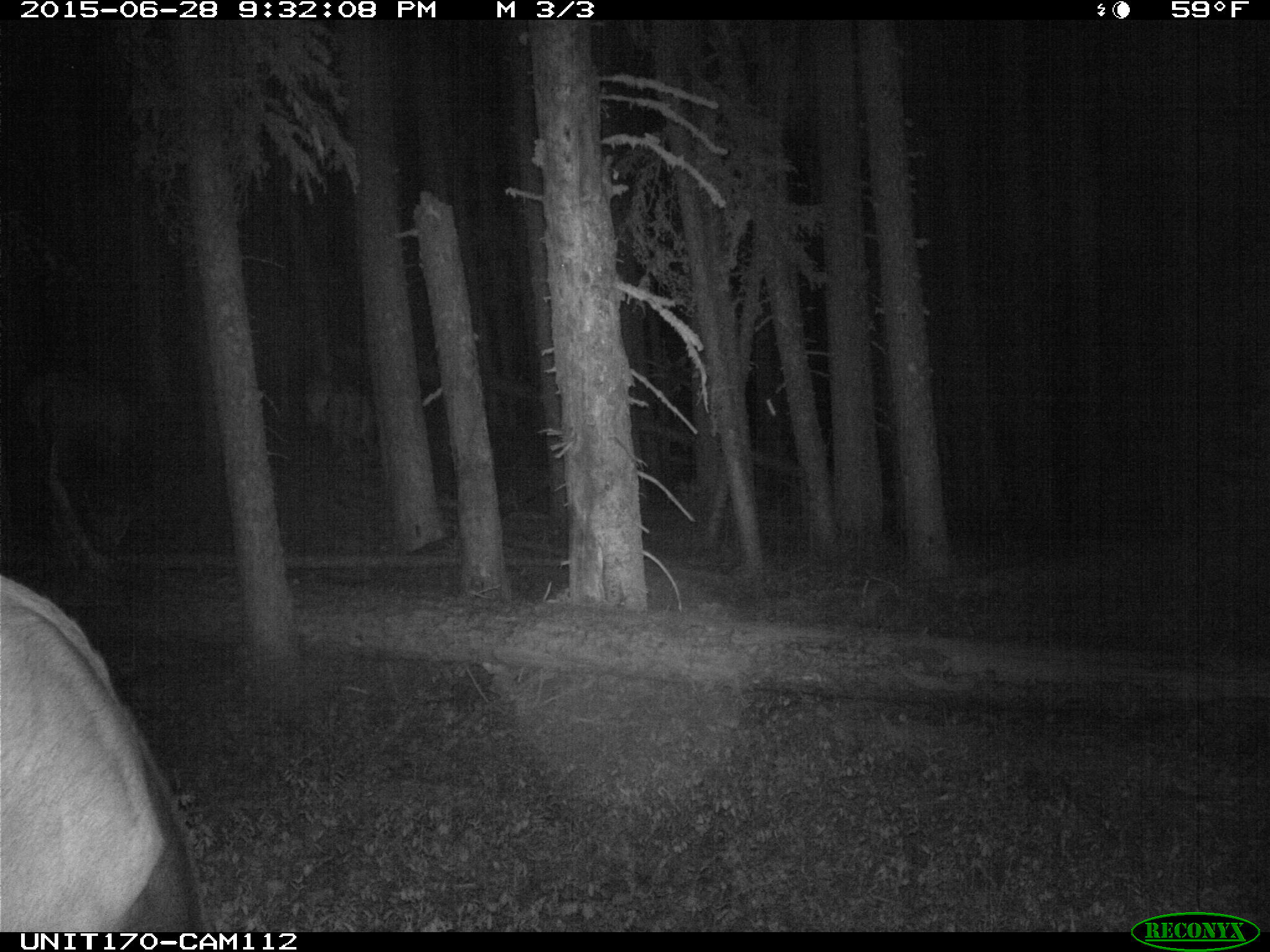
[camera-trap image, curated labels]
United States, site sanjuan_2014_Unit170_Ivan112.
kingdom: Animalia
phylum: Chordata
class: Mammalia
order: Artiodactyla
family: Cervidae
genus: Cervus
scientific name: Cervus elaphus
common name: red deer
Cervus elaphus (red deer).